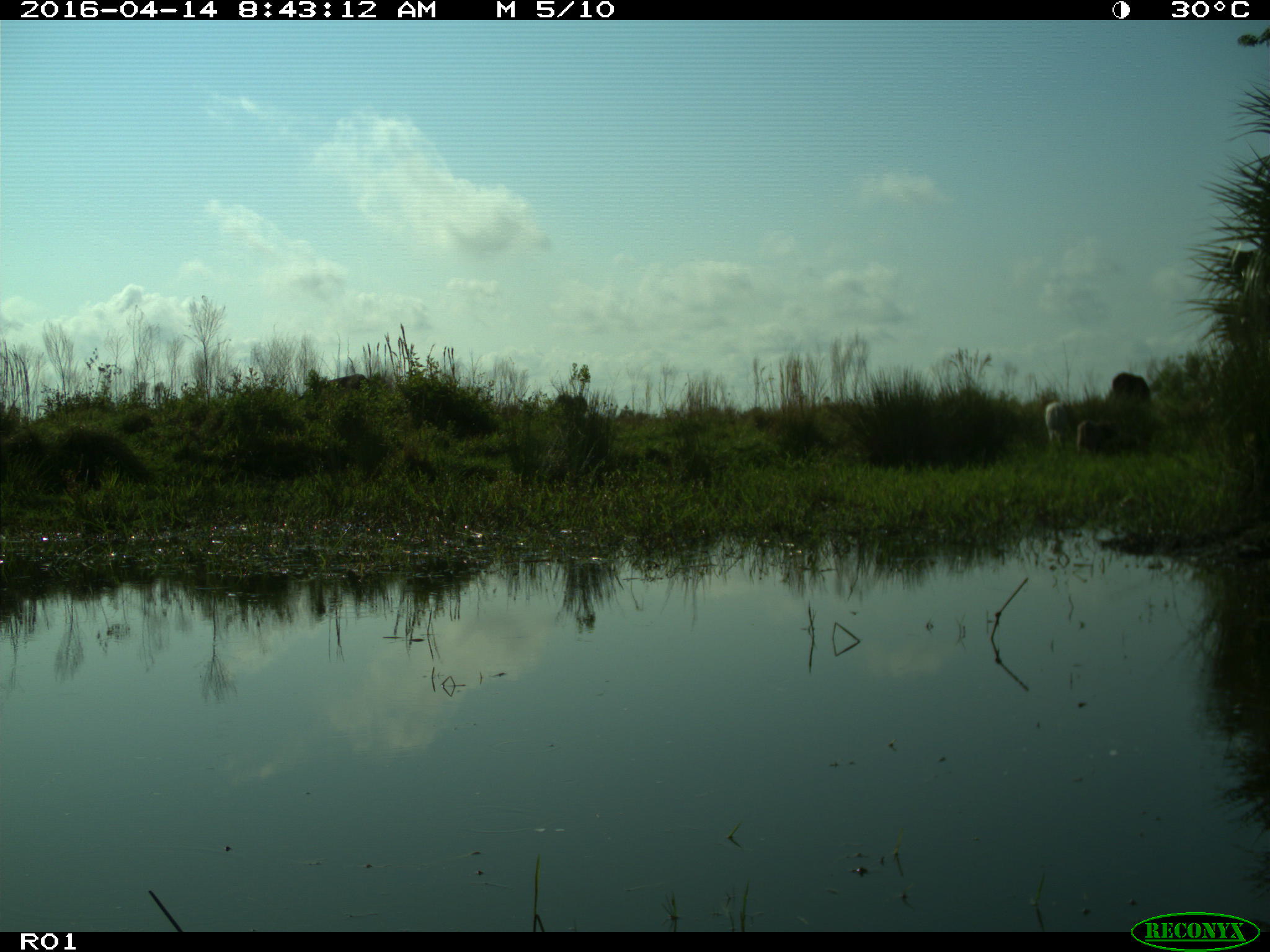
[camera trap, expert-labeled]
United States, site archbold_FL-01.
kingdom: Animalia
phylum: Chordata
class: Mammalia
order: Artiodactyla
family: Bovidae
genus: Bos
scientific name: Bos taurus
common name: domestic cow